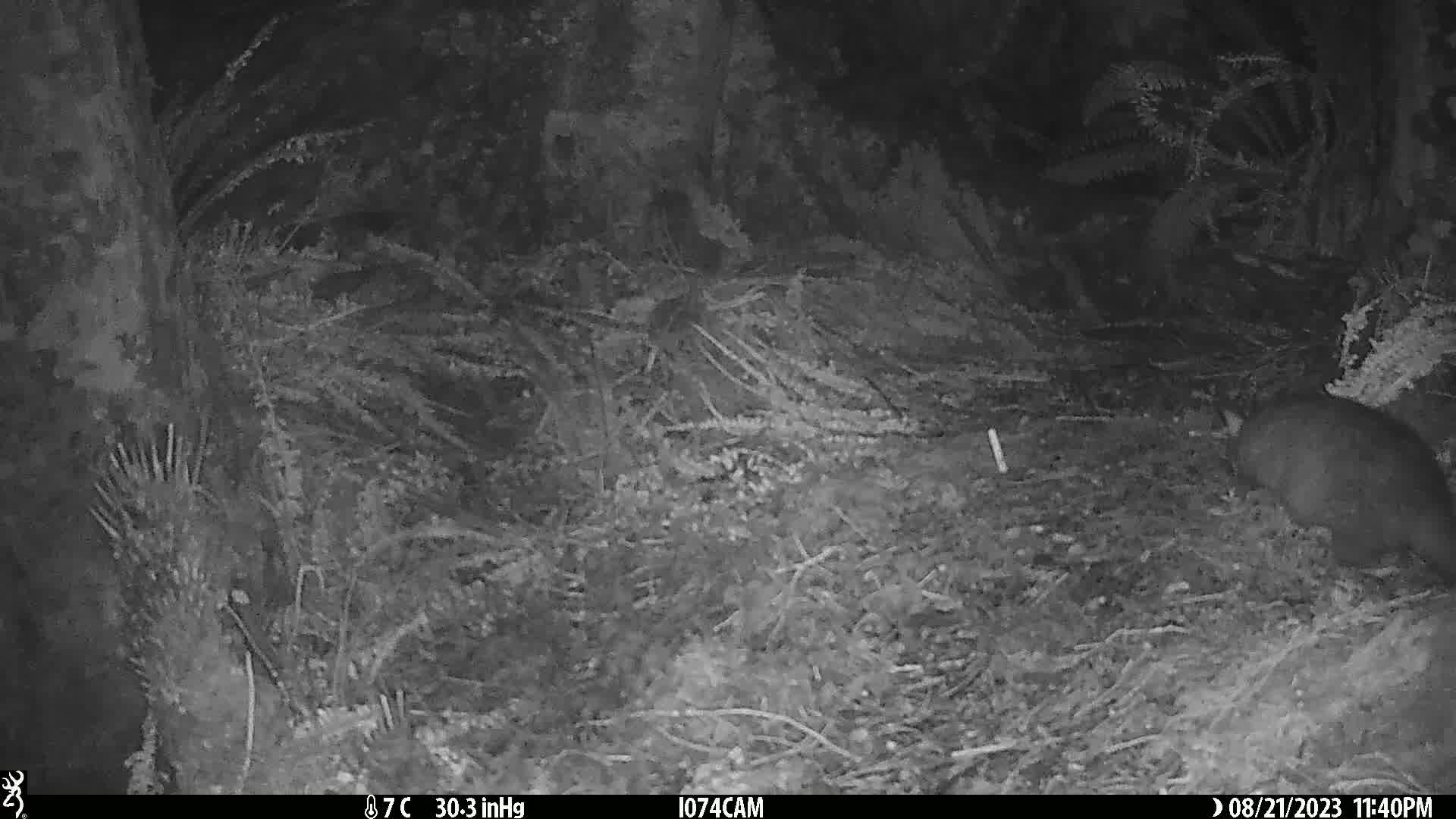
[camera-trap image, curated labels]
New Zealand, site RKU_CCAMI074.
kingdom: Animalia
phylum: Chordata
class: Mammalia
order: Diprotodontia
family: Phalangeridae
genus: Trichosurus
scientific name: Trichosurus vulpecula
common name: common brushtail possum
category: possum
Possum (common brushtail possum) (Trichosurus vulpecula).